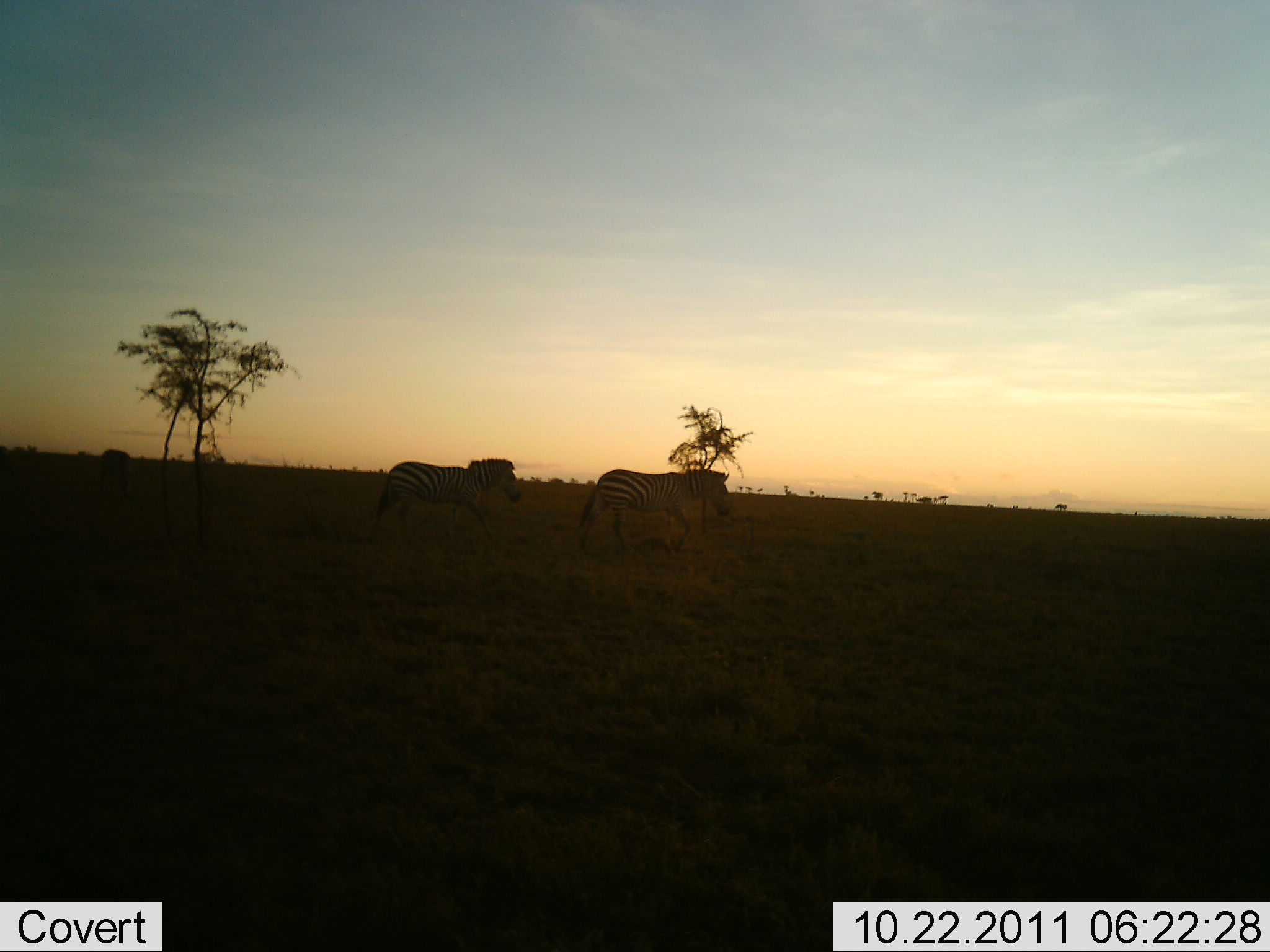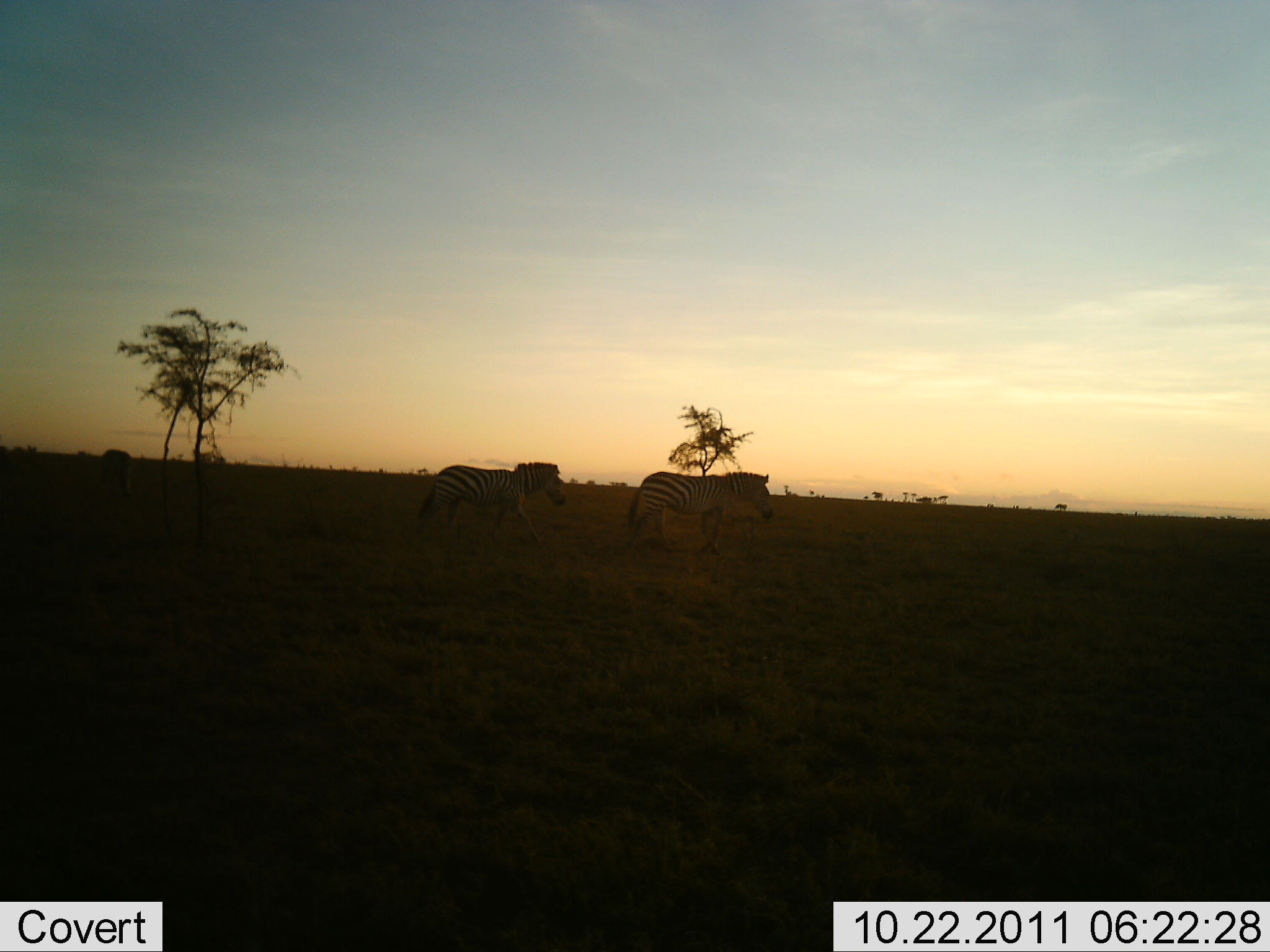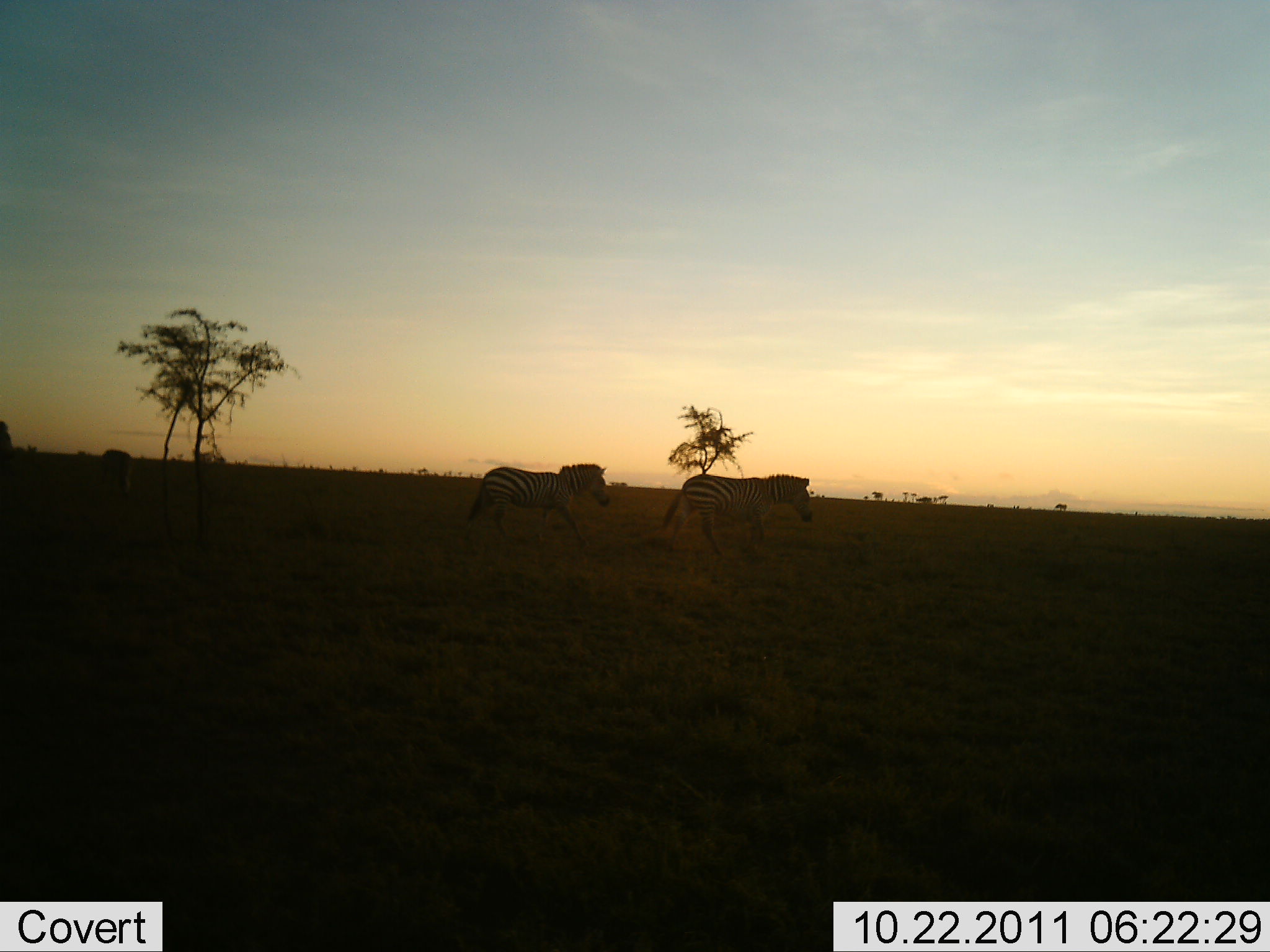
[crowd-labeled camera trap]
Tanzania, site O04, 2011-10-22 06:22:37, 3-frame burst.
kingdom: Animalia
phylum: Chordata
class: Mammalia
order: Perissodactyla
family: Equidae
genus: Equus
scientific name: Equus quagga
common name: plains zebra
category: zebra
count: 3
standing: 8%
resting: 0%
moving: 100%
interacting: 0%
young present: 0%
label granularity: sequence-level